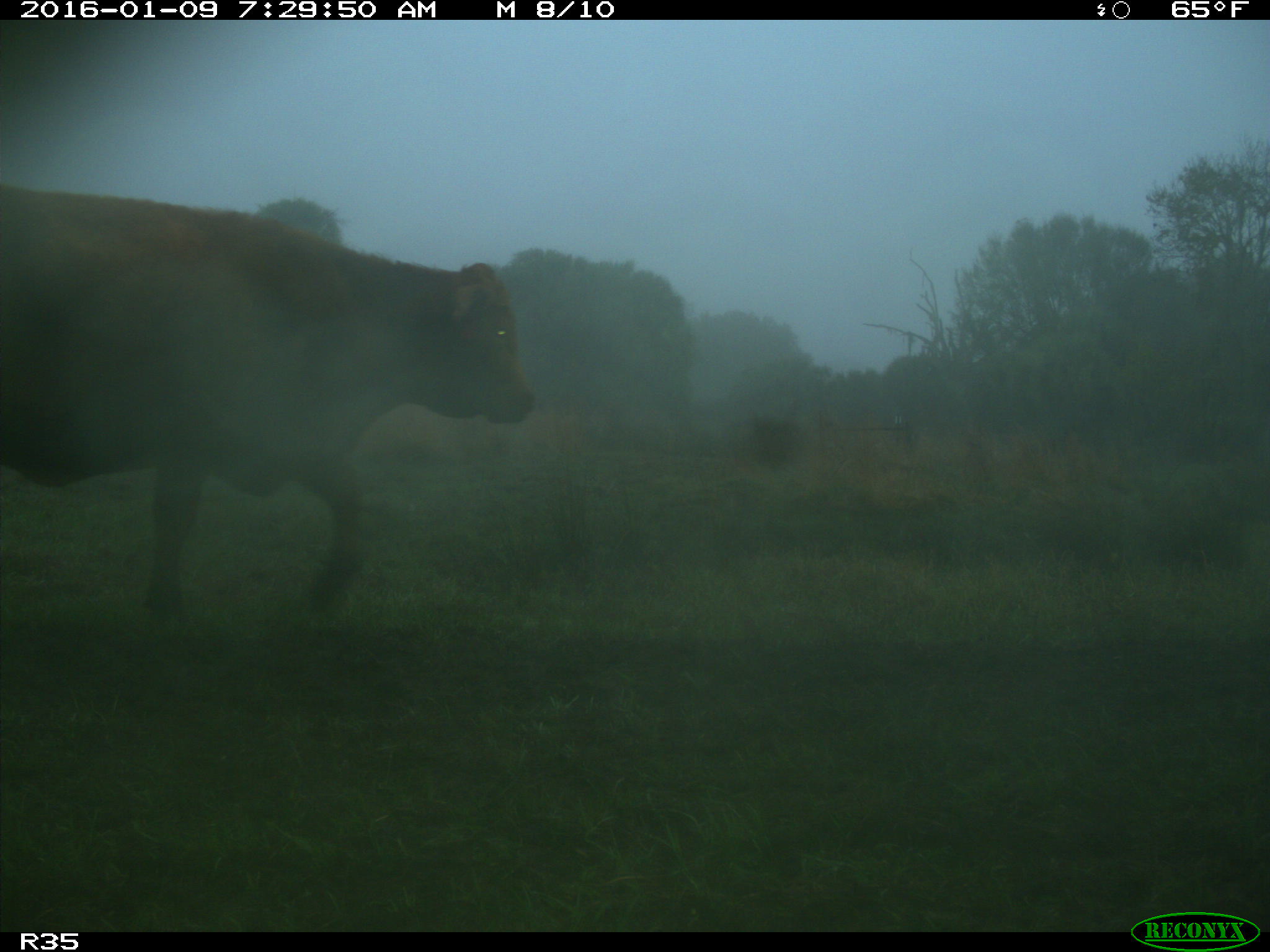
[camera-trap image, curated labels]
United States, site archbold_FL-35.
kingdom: Animalia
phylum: Chordata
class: Mammalia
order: Artiodactyla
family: Bovidae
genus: Bos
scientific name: Bos taurus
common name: domestic cow